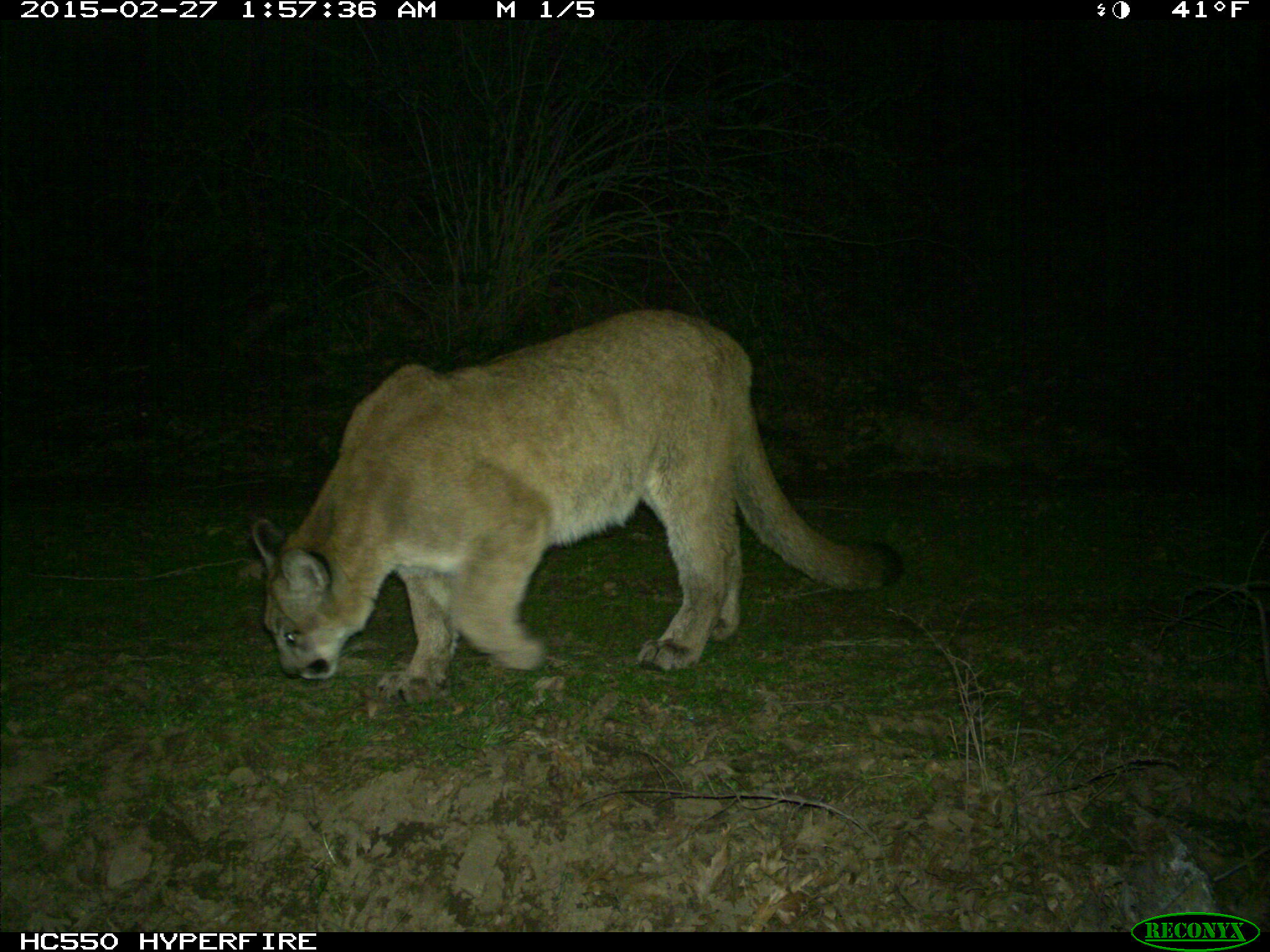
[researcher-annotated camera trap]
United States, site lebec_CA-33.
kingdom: Animalia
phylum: Chordata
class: Mammalia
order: Carnivora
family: Felidae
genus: Puma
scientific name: Puma concolor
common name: mountain lion